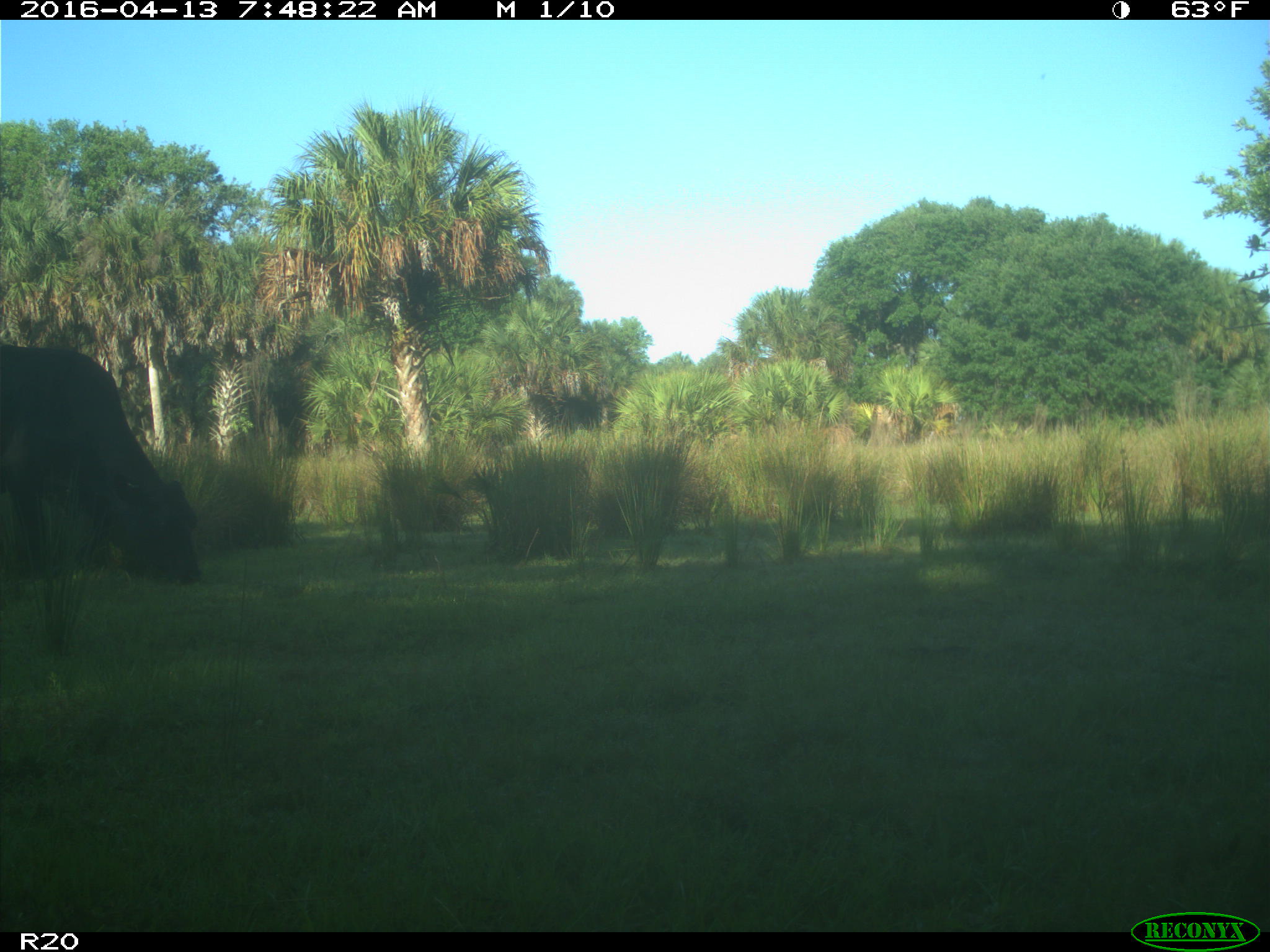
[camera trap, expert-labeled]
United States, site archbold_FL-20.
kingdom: Animalia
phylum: Chordata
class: Mammalia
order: Artiodactyla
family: Bovidae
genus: Bos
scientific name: Bos taurus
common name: domestic cow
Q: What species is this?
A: Bos taurus (domestic cow).